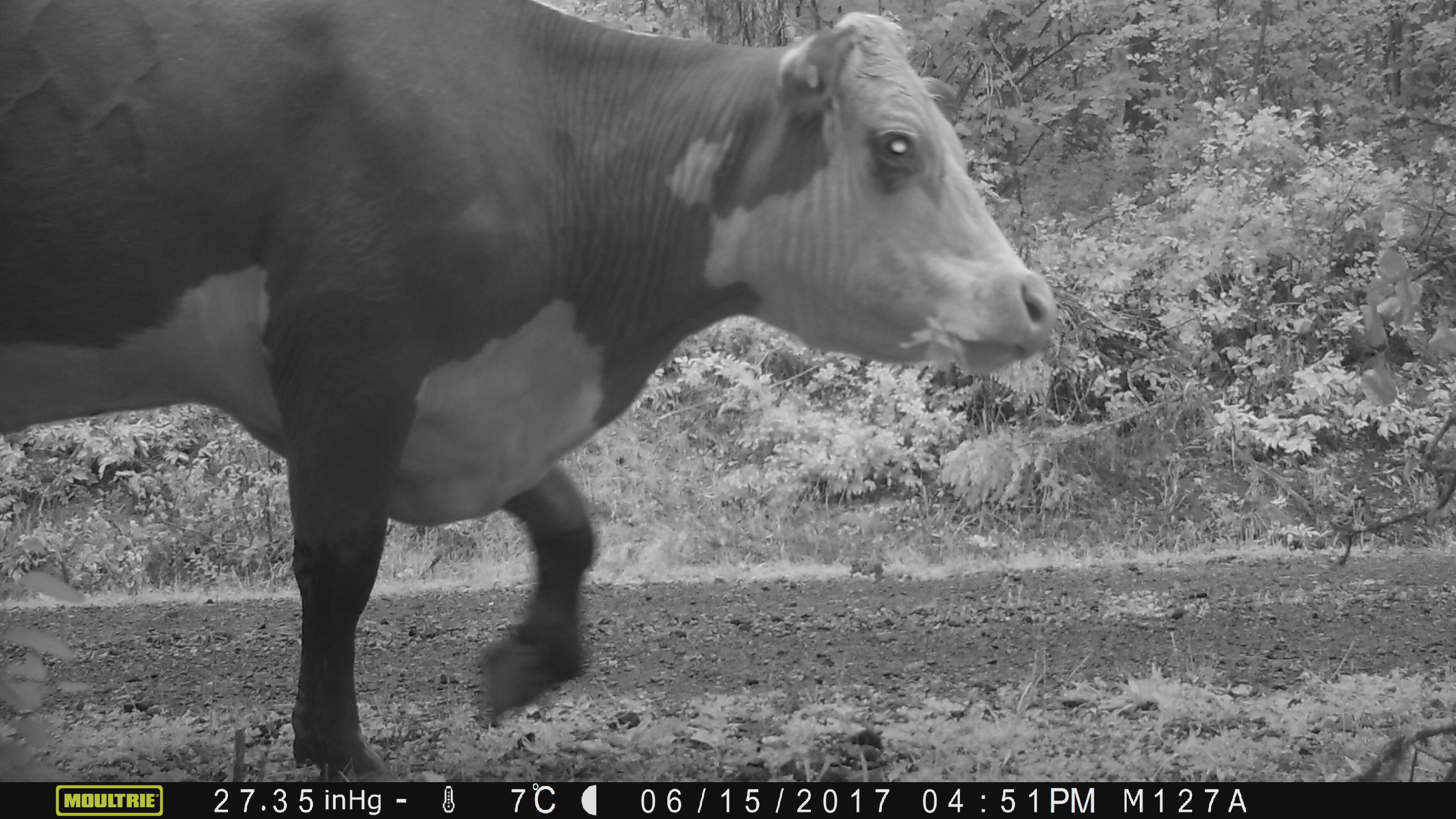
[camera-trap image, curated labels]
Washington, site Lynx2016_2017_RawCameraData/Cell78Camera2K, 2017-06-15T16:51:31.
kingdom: Animalia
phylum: Chordata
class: Mammalia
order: Artiodactyla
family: Bovidae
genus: Bos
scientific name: Bos taurus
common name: domestic cattle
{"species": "domestic cattle (Bos taurus)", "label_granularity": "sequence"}